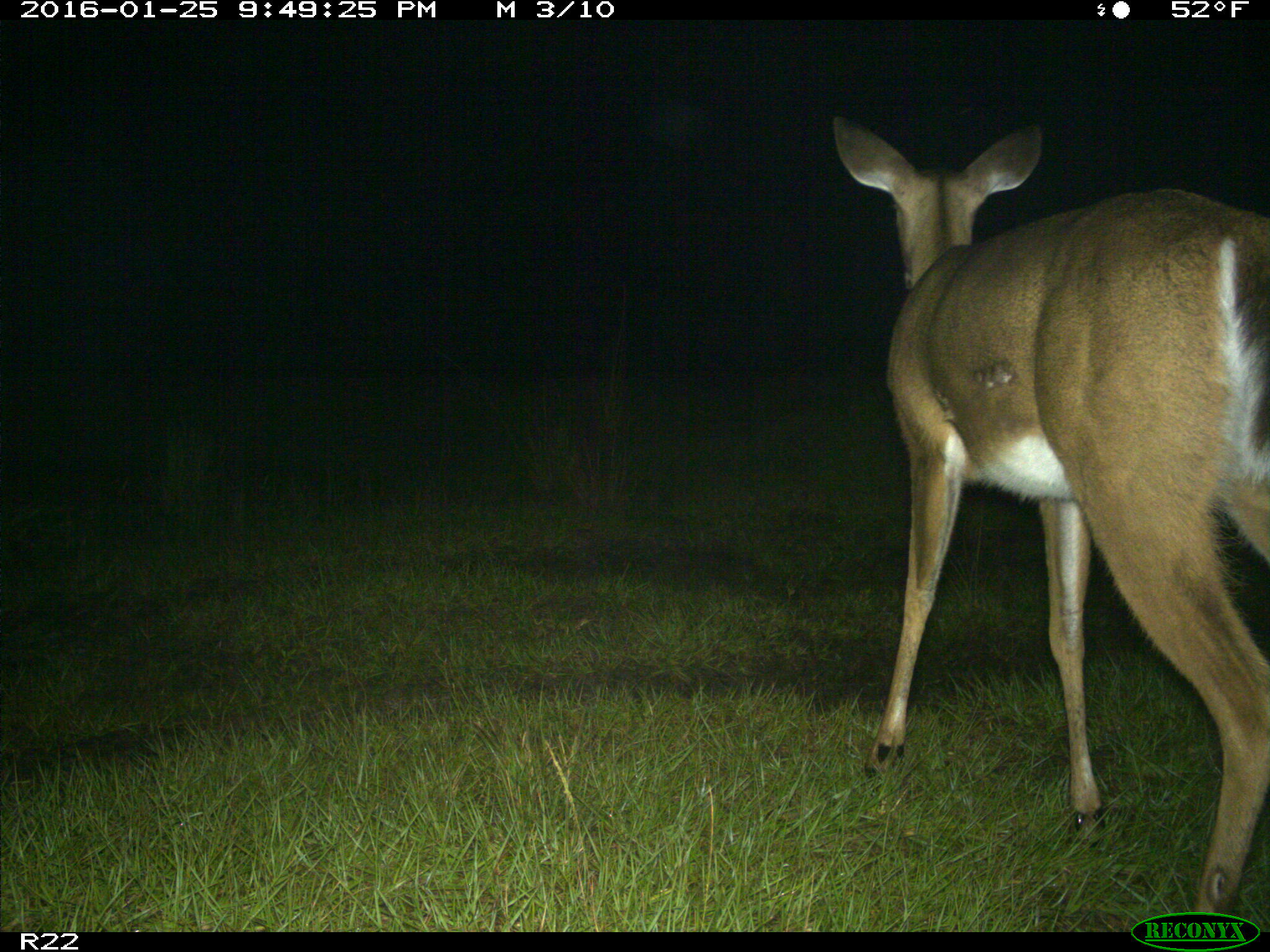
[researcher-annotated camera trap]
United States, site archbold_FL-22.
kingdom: Animalia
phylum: Chordata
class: Mammalia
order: Artiodactyla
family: Cervidae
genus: Odocoileus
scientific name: Odocoileus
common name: deer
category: unidentified deer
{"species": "unidentified deer (deer) (Odocoileus)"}